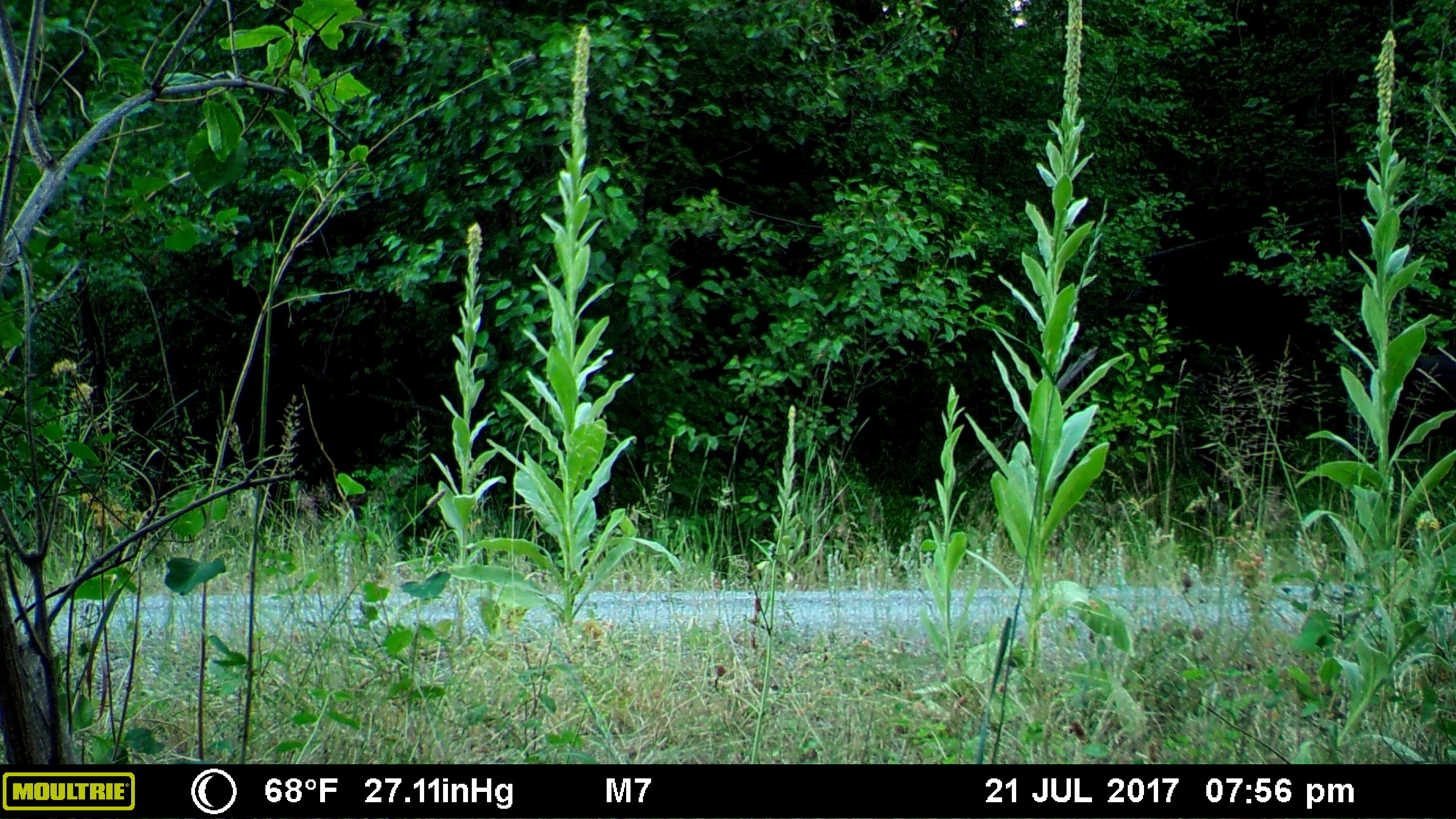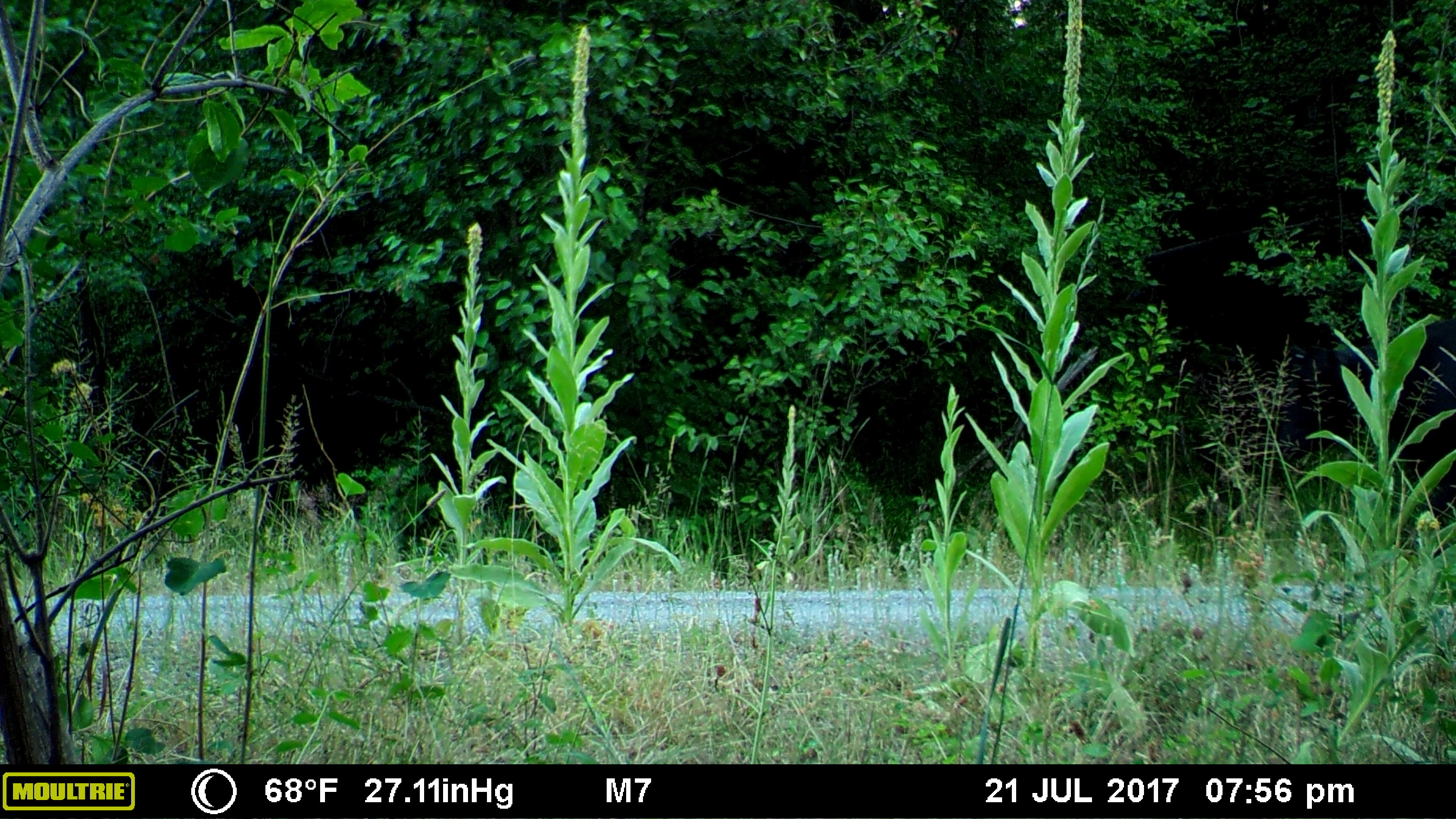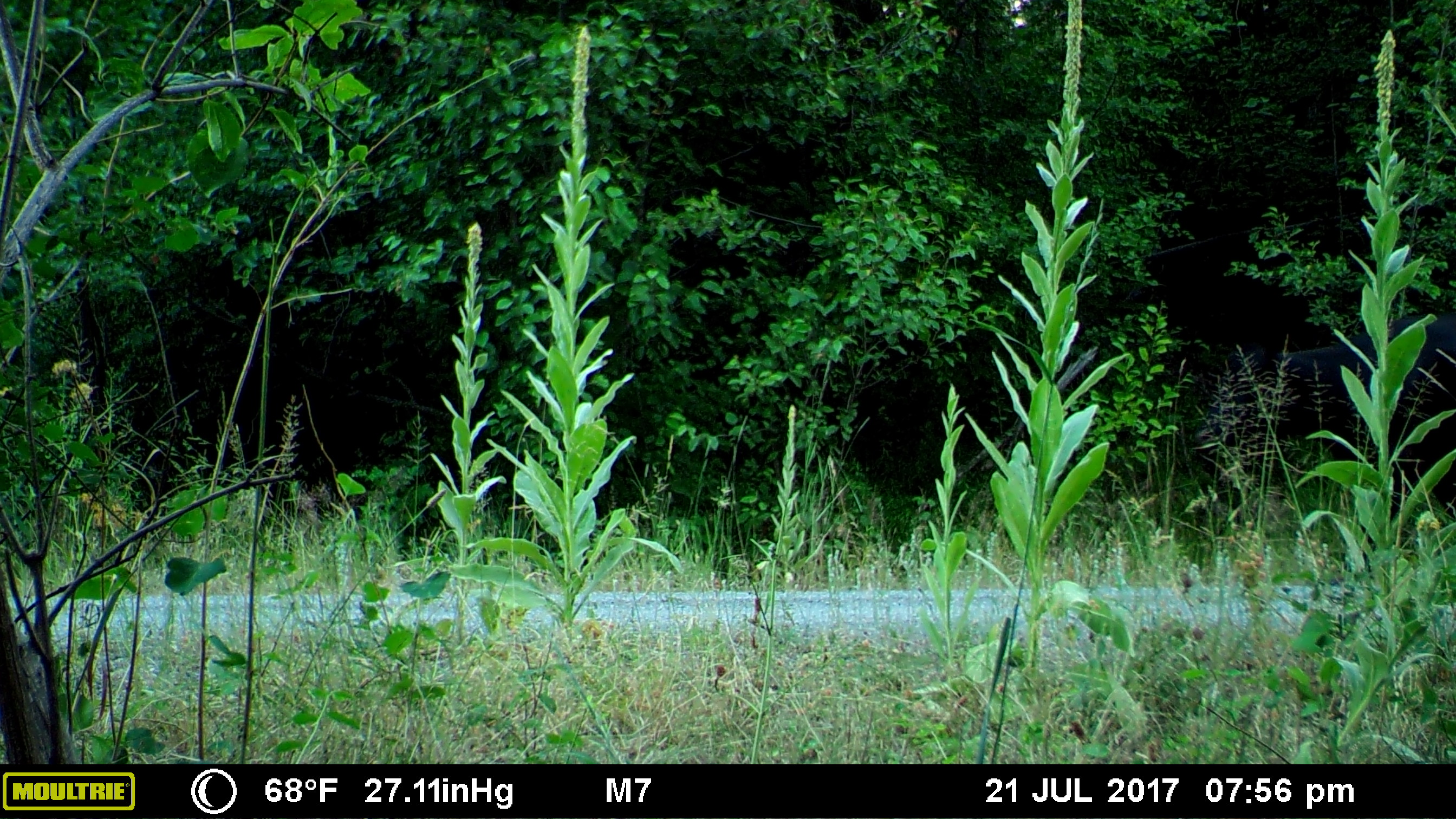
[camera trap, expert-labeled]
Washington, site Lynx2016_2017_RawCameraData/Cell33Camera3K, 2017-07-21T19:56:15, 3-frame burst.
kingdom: Animalia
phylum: Chordata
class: Mammalia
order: Artiodactyla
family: Bovidae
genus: Bos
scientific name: Bos taurus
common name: domestic cattle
Domestic cattle (Bos taurus). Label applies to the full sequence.